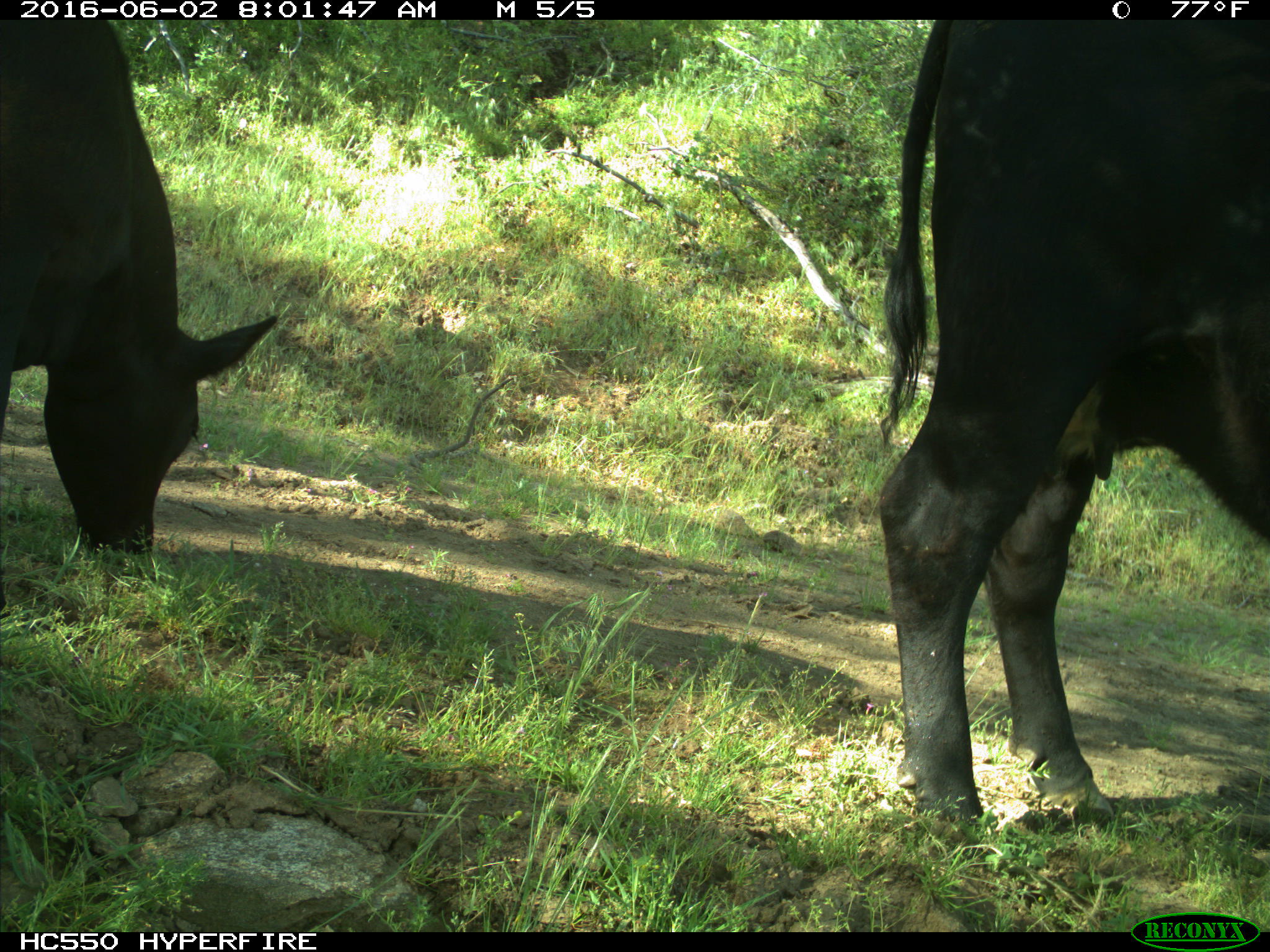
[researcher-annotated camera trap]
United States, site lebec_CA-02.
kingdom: Animalia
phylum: Chordata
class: Mammalia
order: Artiodactyla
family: Bovidae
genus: Bos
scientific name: Bos taurus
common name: domestic cow